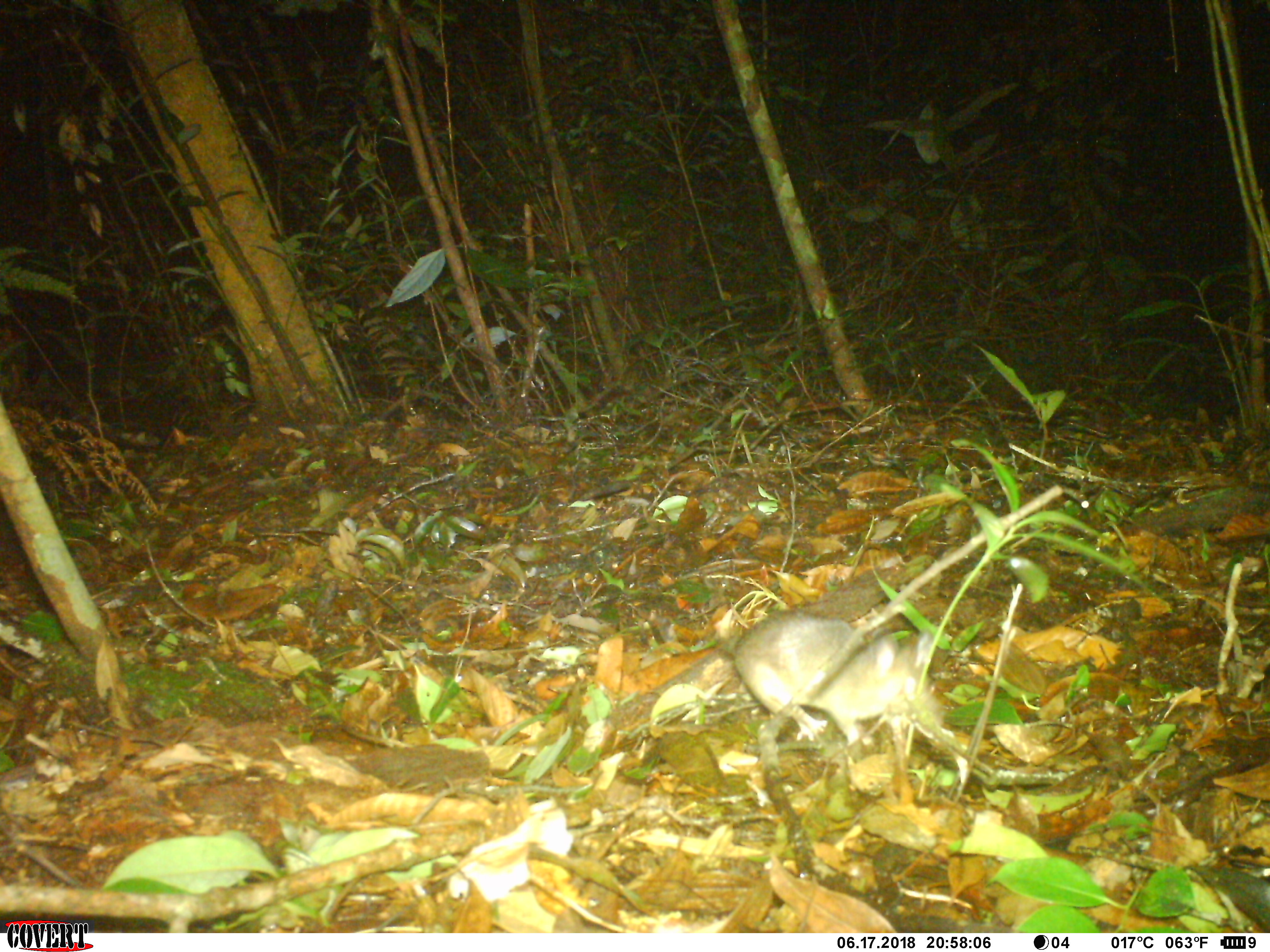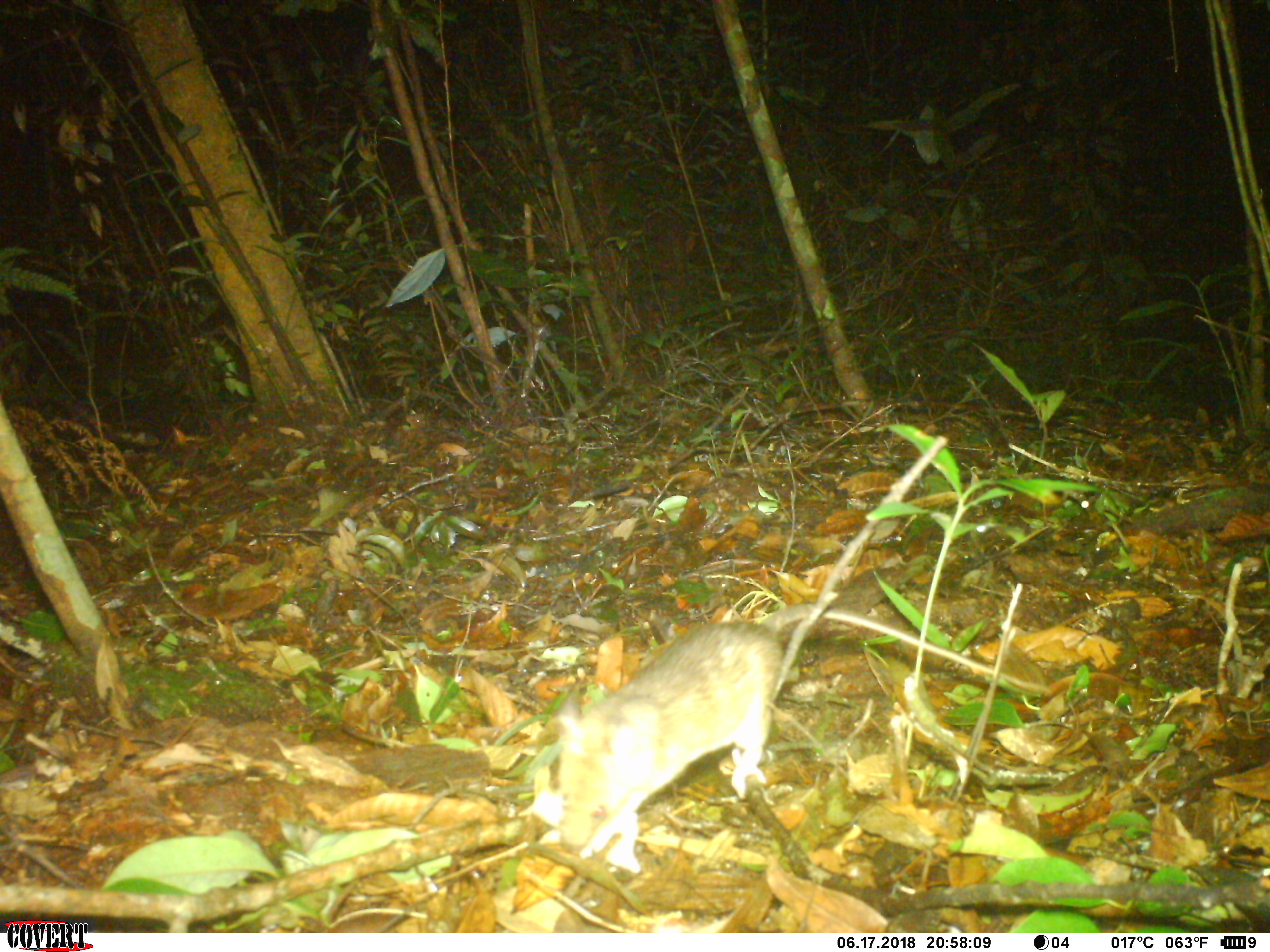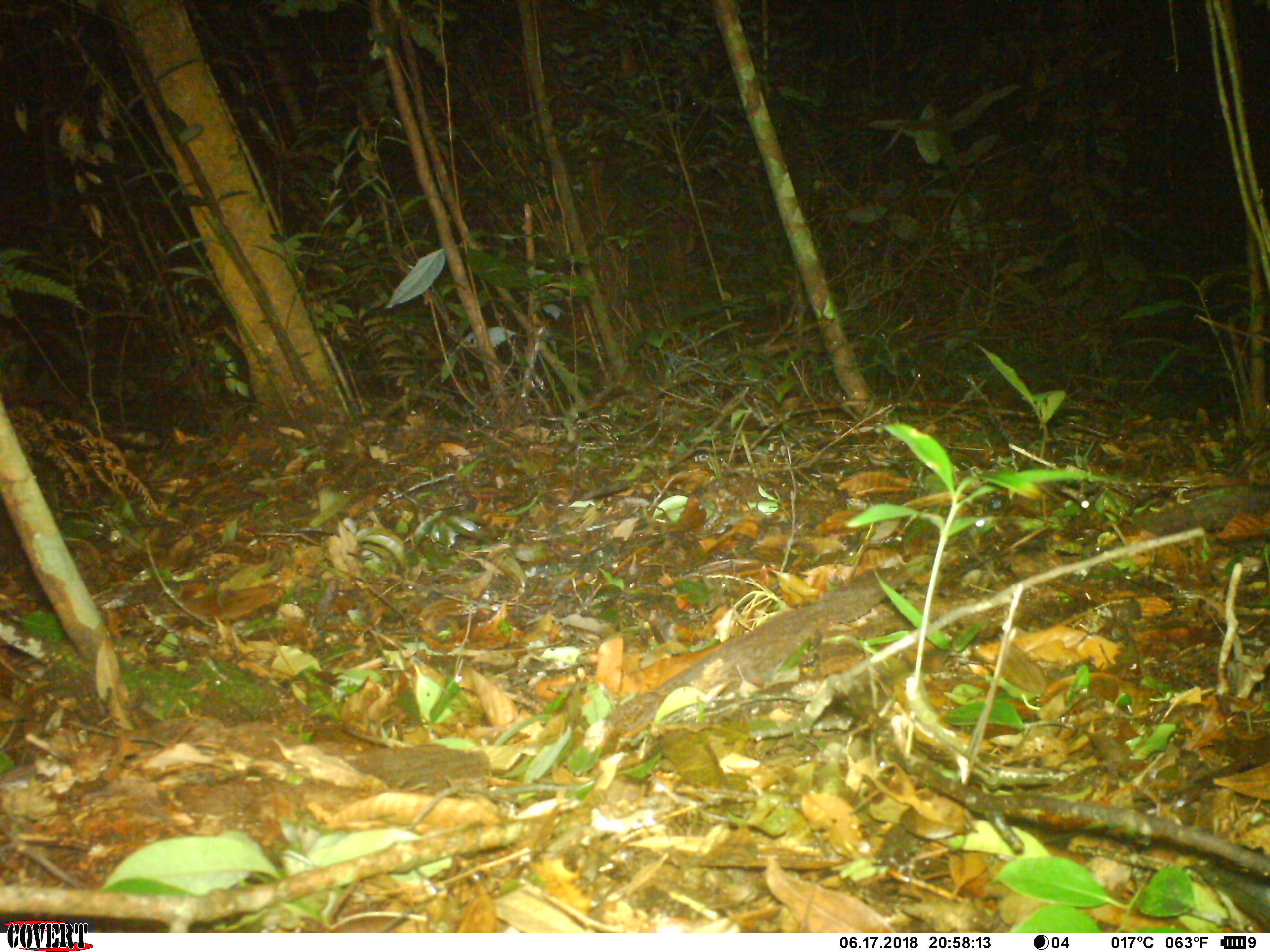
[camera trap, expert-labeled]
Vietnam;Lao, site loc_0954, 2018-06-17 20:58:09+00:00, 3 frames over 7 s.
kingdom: Animalia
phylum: Chordata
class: Mammalia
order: Rodentia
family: Muridae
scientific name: Muridae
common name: old-world mice and rats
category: unidentified murid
Unidentified murid (old-world mice and rats) (Muridae). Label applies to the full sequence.